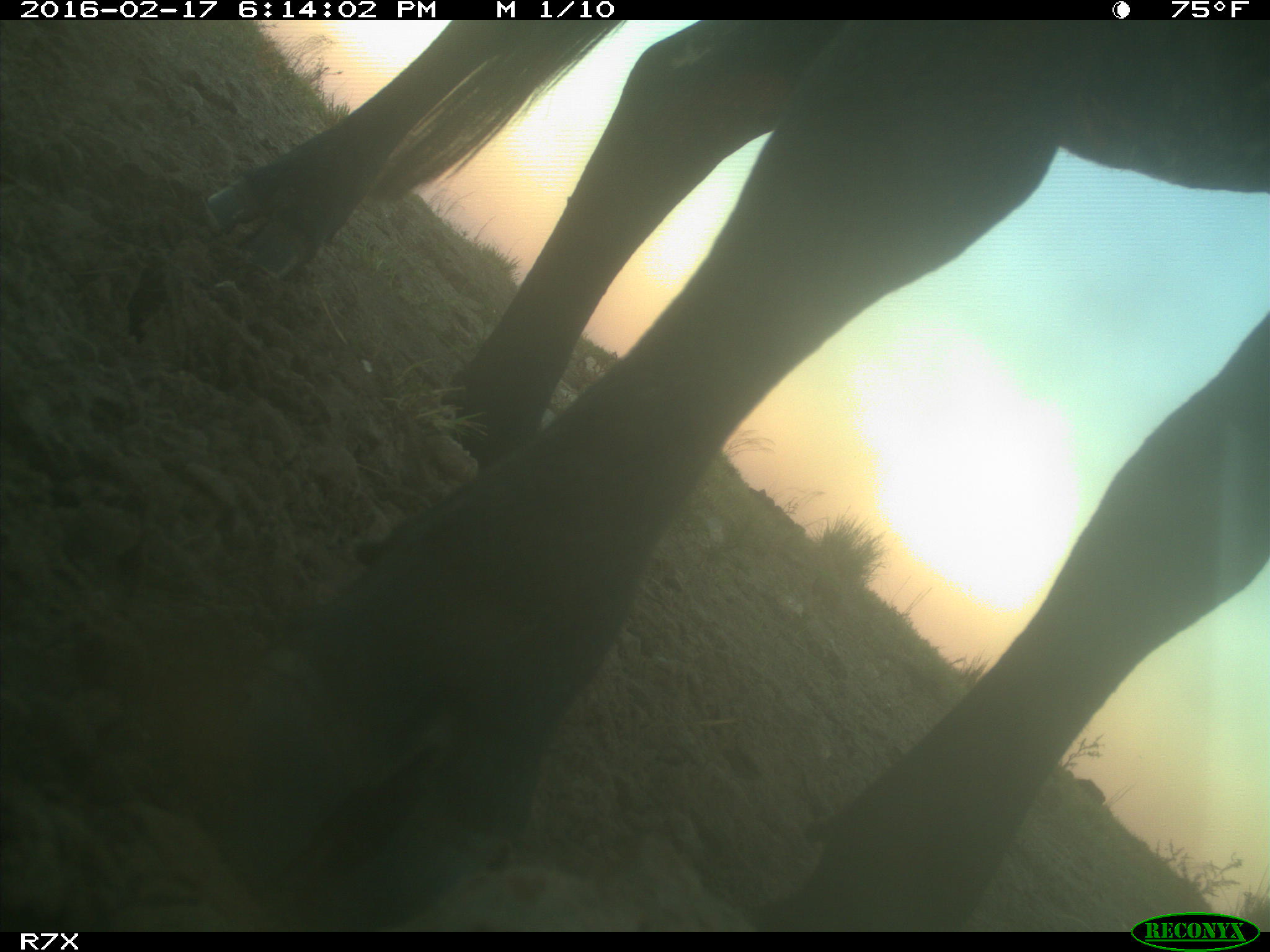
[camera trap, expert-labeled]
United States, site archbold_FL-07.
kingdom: Animalia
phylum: Chordata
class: Mammalia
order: Artiodactyla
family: Bovidae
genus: Bos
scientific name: Bos taurus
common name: domestic cow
Bos taurus (domestic cow).